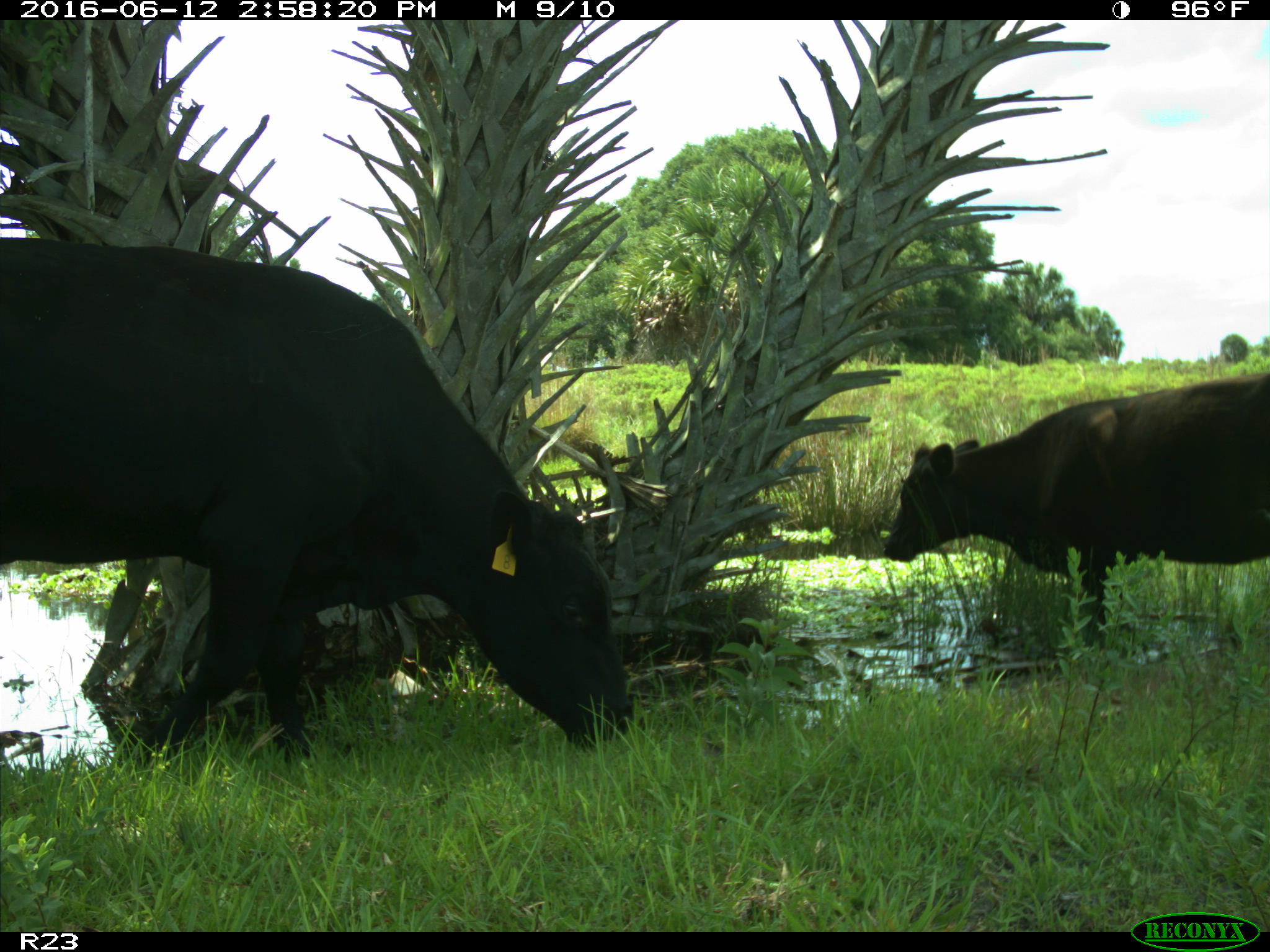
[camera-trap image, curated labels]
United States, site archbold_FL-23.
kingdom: Animalia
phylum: Chordata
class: Mammalia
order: Artiodactyla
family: Bovidae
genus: Bos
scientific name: Bos taurus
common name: domestic cow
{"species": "Bos taurus (domestic cow)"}